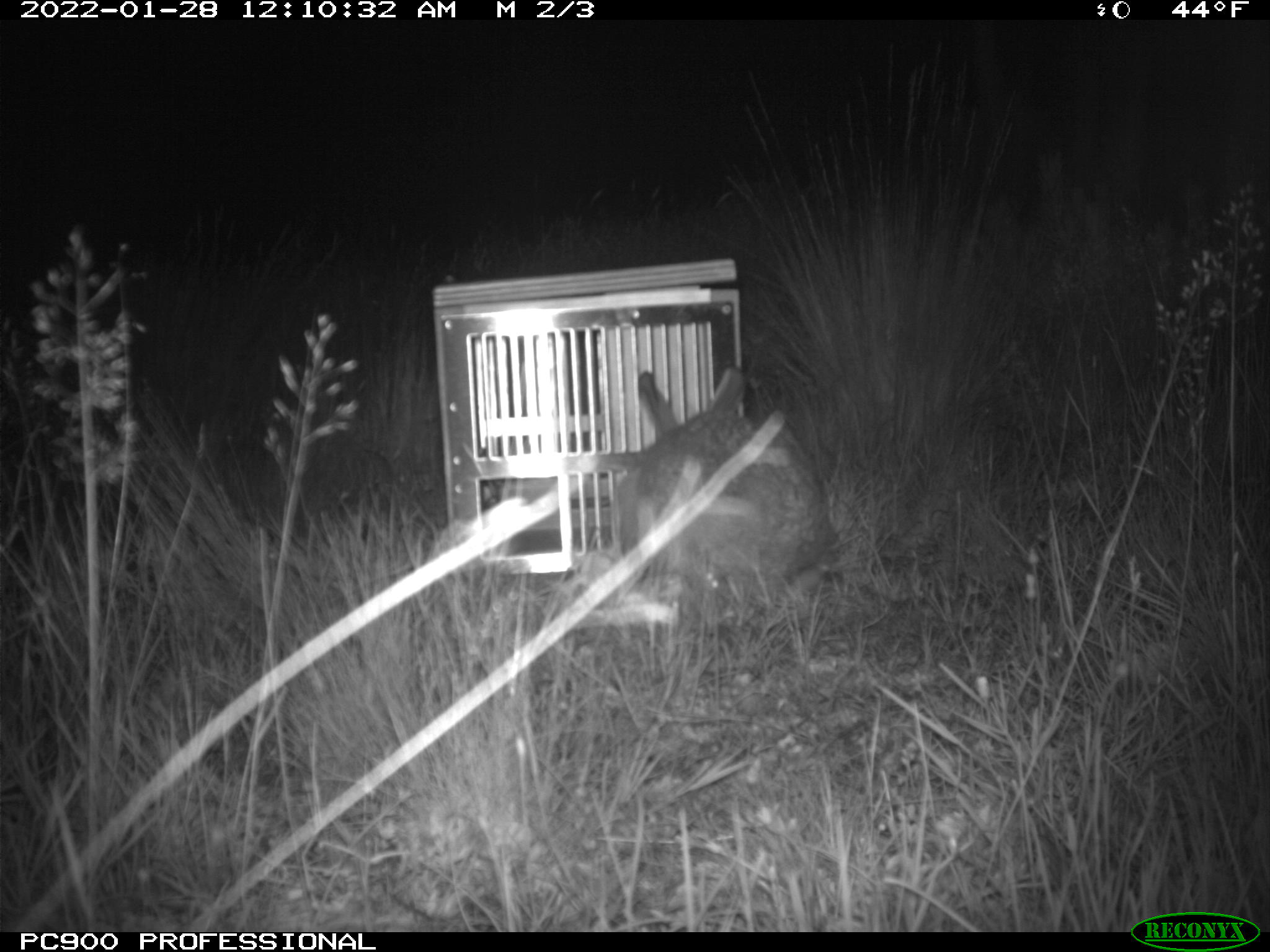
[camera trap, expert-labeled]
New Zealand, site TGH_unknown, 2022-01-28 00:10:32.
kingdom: Animalia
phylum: Chordata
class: Mammalia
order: Lagomorpha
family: Leporidae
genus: Lepus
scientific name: Lepus europaeus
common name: brown hare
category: hare